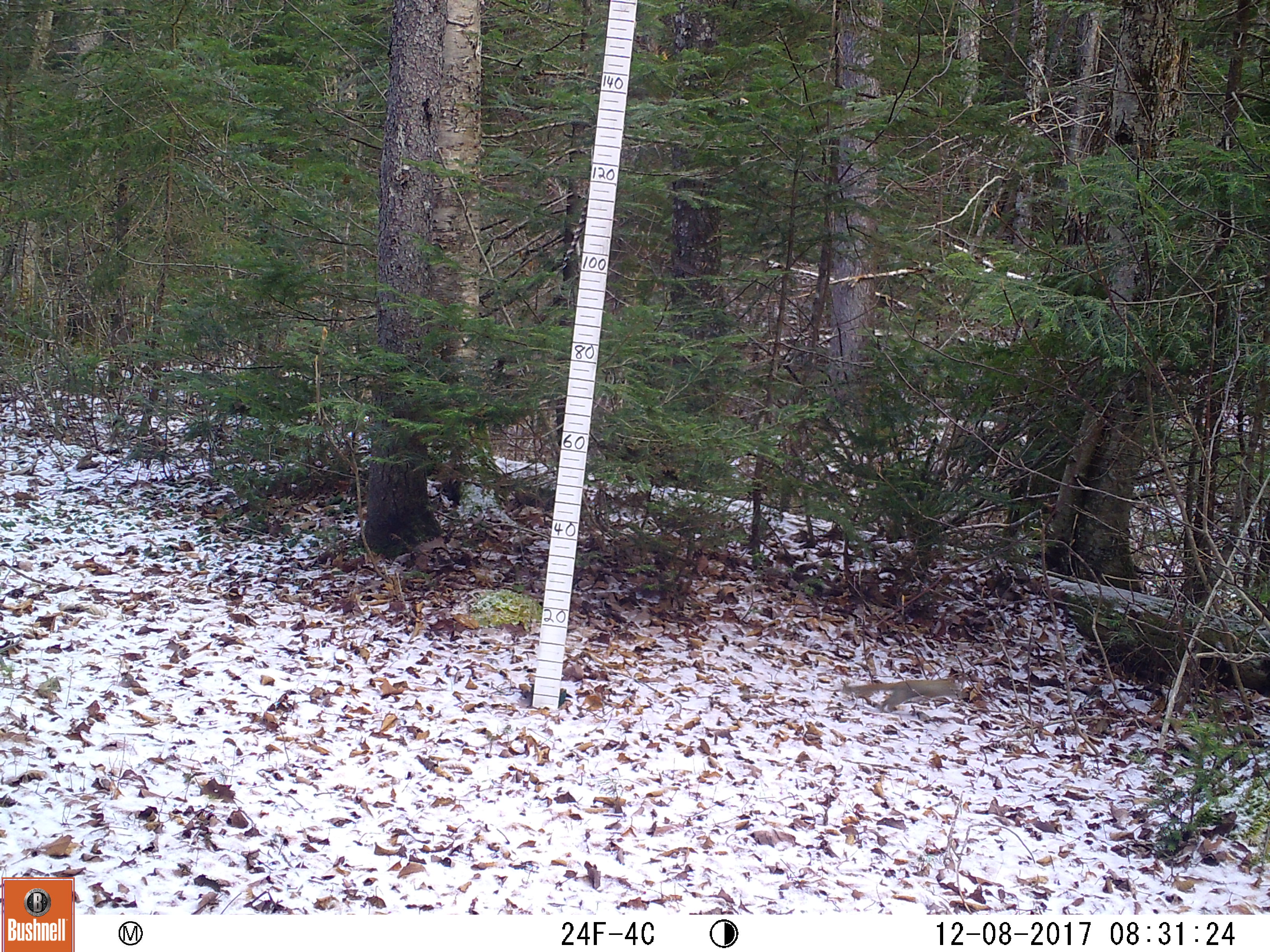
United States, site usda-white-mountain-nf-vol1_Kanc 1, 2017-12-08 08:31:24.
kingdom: Animalia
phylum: Chordata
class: Mammalia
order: Rodentia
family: Sciuridae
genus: Tamiasciurus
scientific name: Tamiasciurus hudsonicus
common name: red squirrel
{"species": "red squirrel (Tamiasciurus hudsonicus)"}